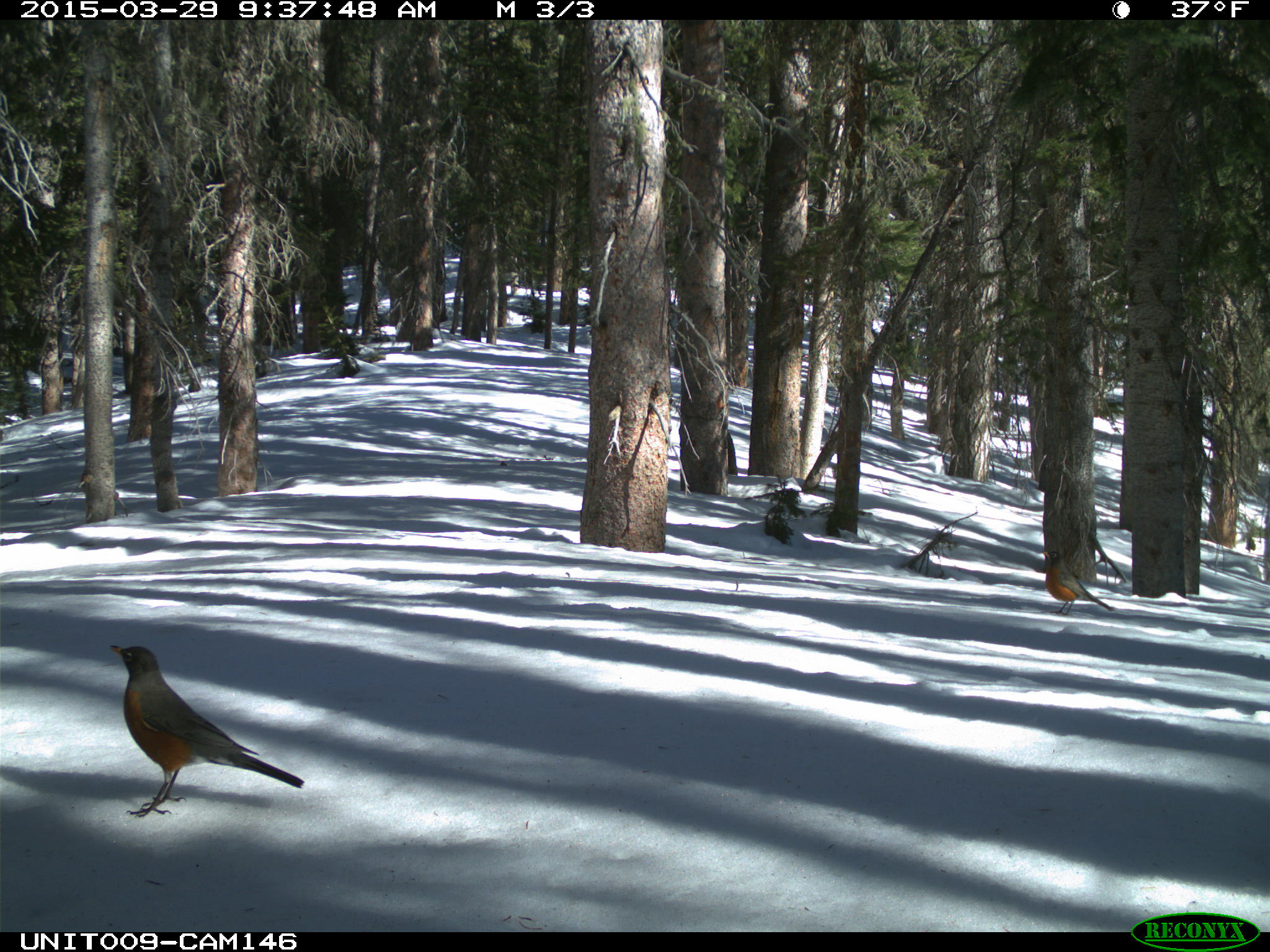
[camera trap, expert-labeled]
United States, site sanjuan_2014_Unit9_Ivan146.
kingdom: Animalia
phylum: Chordata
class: Aves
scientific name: Aves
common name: birds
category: unidentified bird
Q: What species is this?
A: Unidentified bird (birds) (Aves).